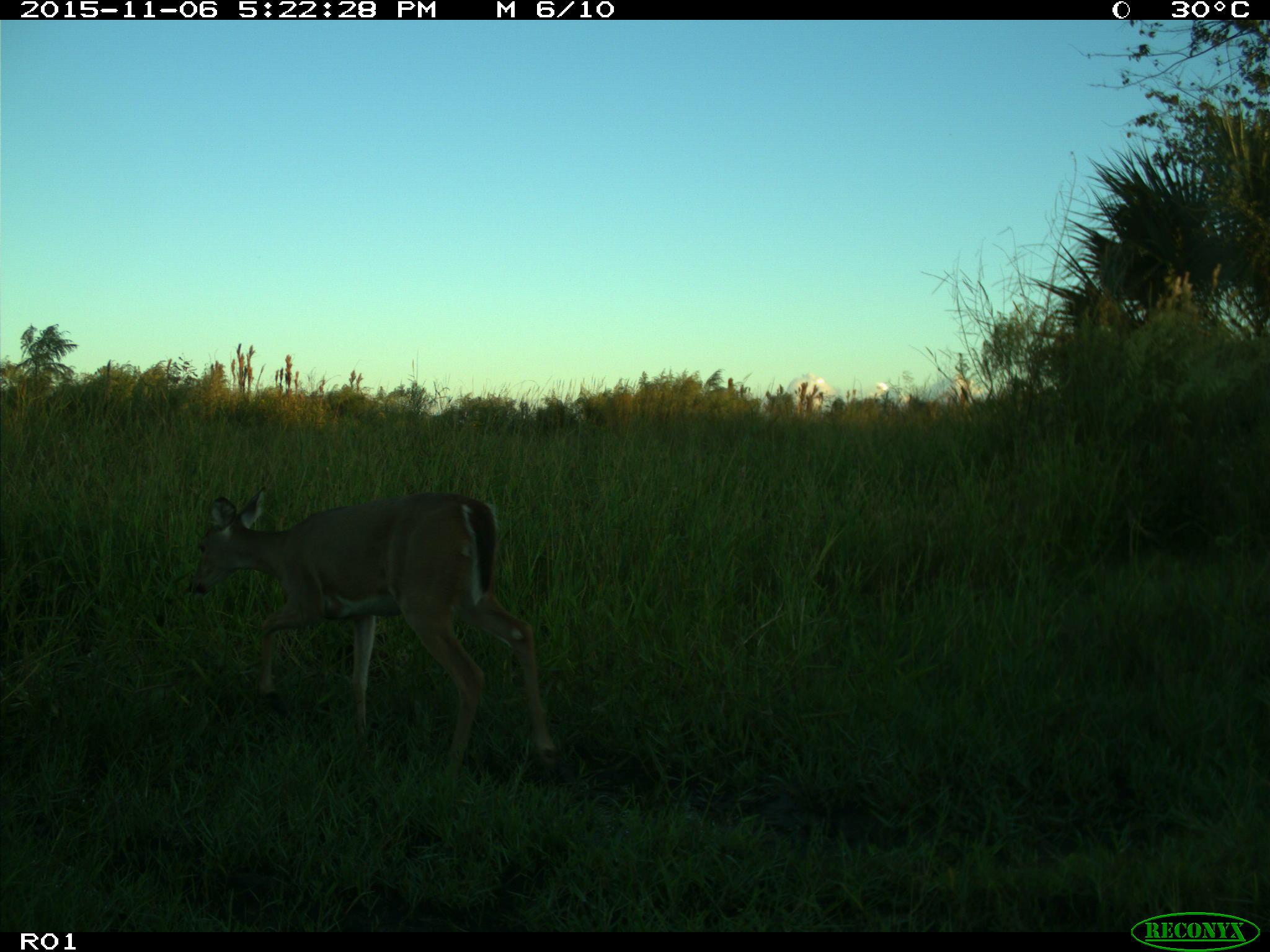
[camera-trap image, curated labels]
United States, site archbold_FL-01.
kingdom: Animalia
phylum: Chordata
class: Mammalia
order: Artiodactyla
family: Cervidae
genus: Odocoileus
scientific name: Odocoileus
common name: deer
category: unidentified deer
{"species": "unidentified deer (deer) (Odocoileus)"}